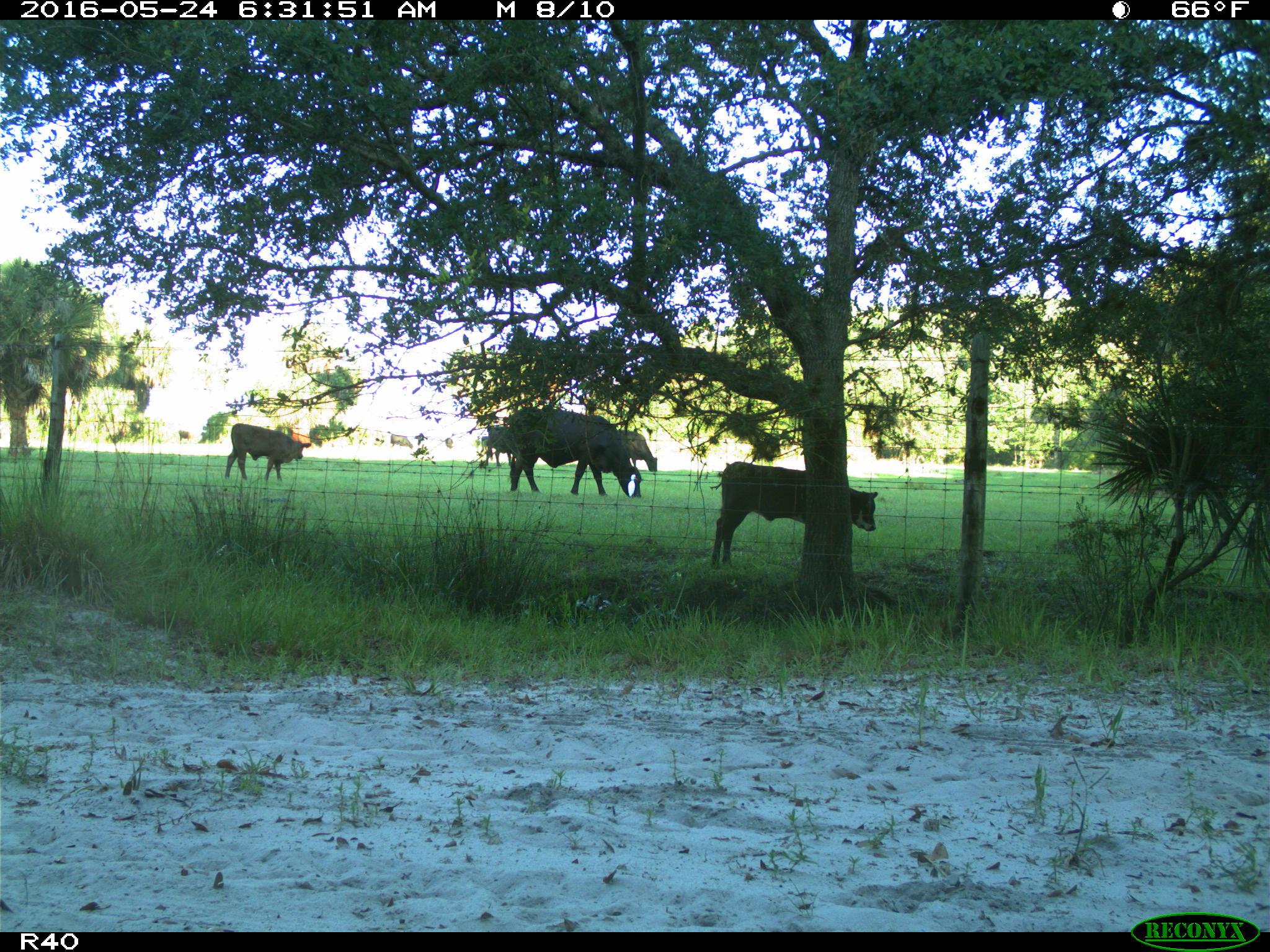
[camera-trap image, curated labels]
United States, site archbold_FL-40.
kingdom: Animalia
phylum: Chordata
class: Mammalia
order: Artiodactyla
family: Bovidae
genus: Bos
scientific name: Bos taurus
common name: domestic cow